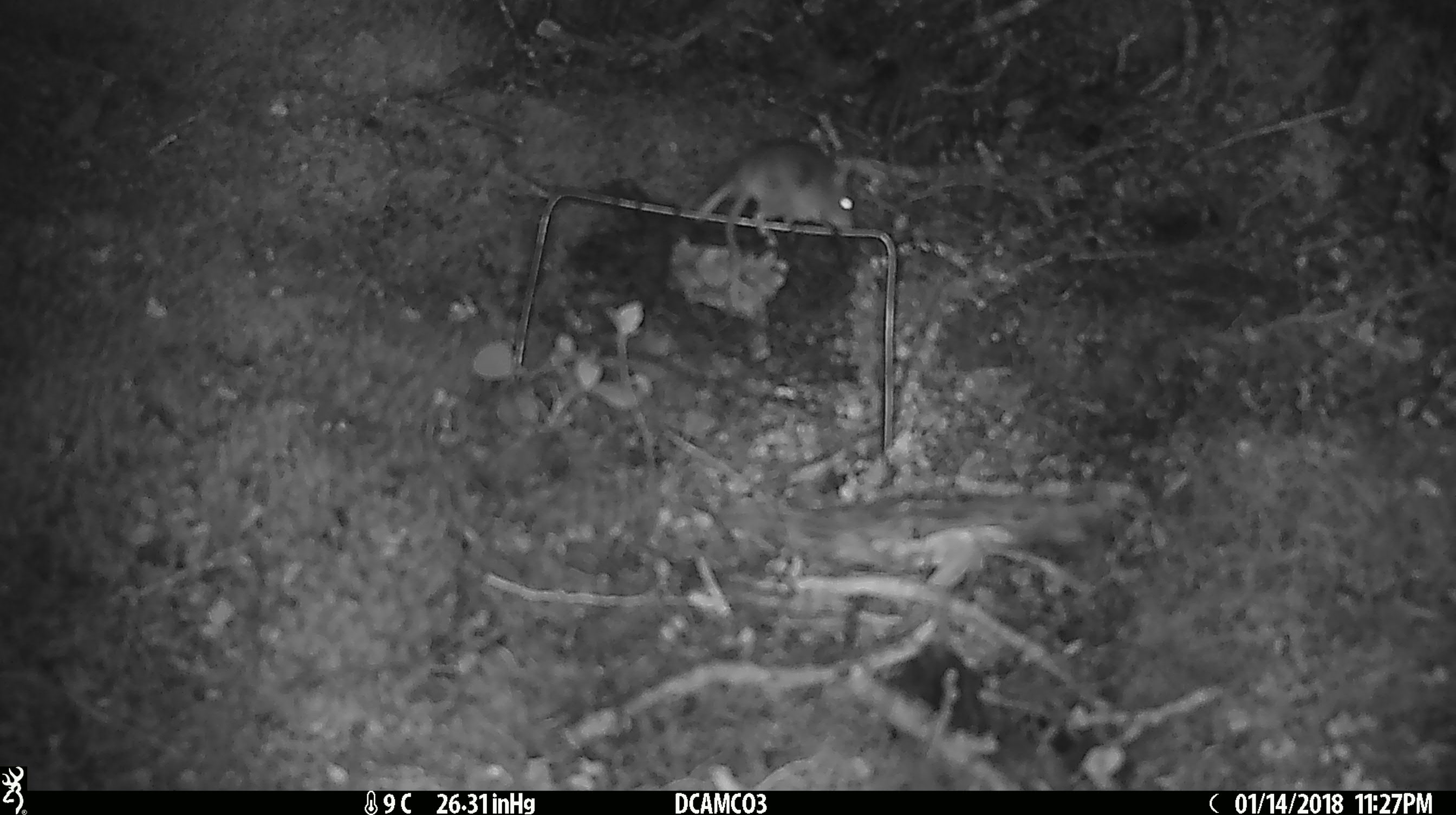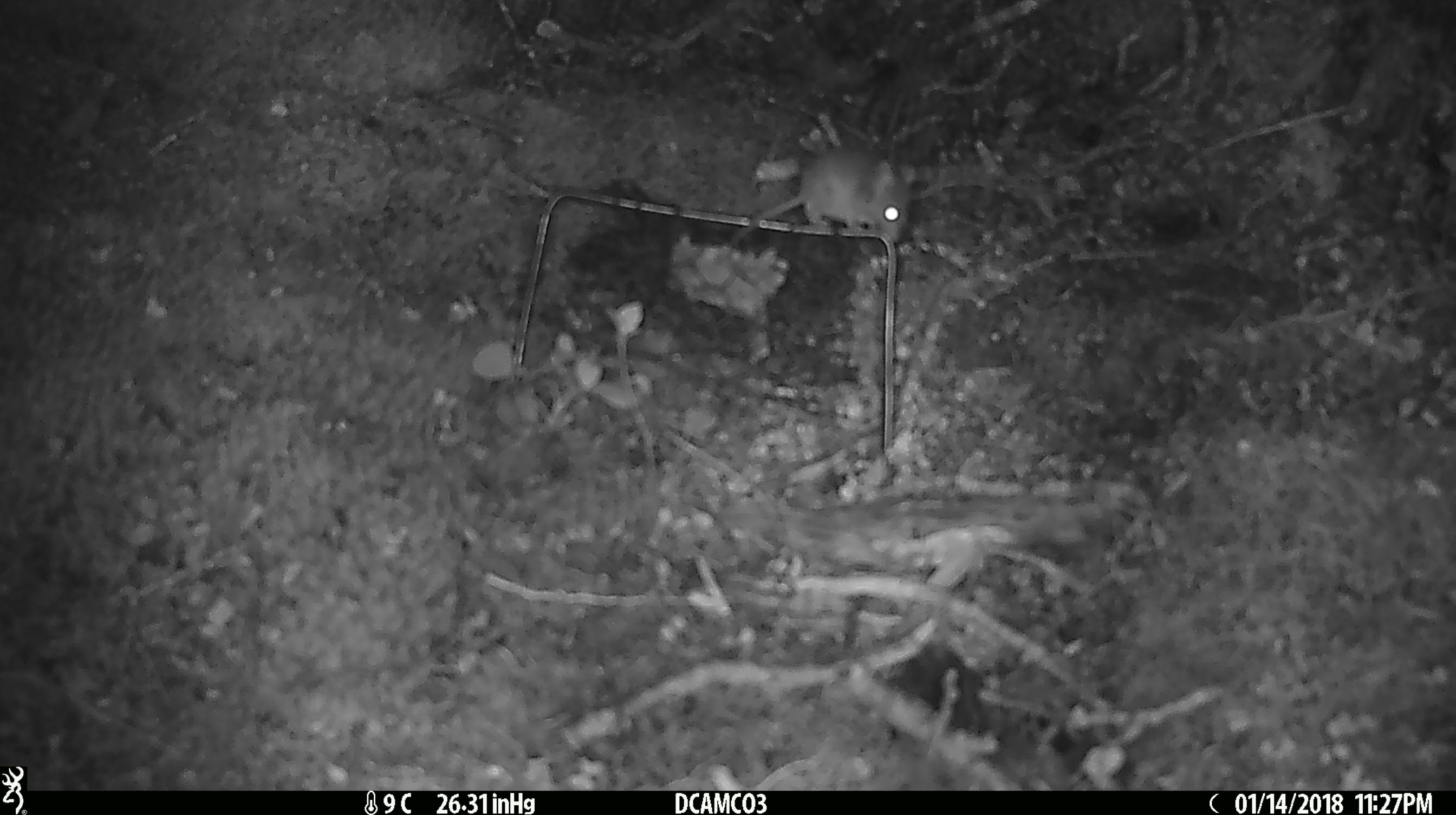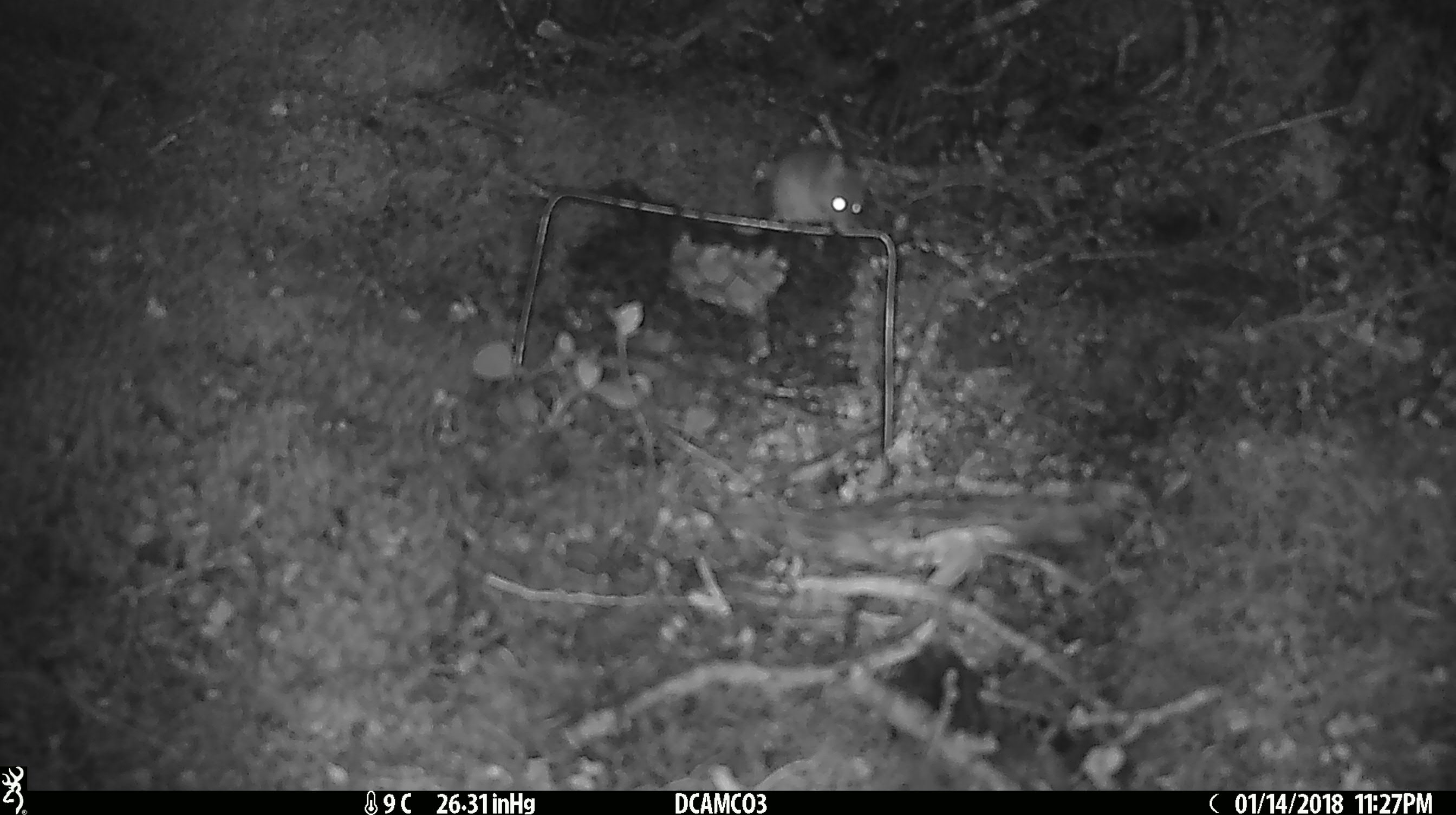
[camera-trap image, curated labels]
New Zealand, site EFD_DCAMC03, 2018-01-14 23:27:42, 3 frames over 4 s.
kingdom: Animalia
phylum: Chordata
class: Mammalia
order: Rodentia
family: Muridae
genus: Mus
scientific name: Mus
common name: mouse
Mouse (Mus).